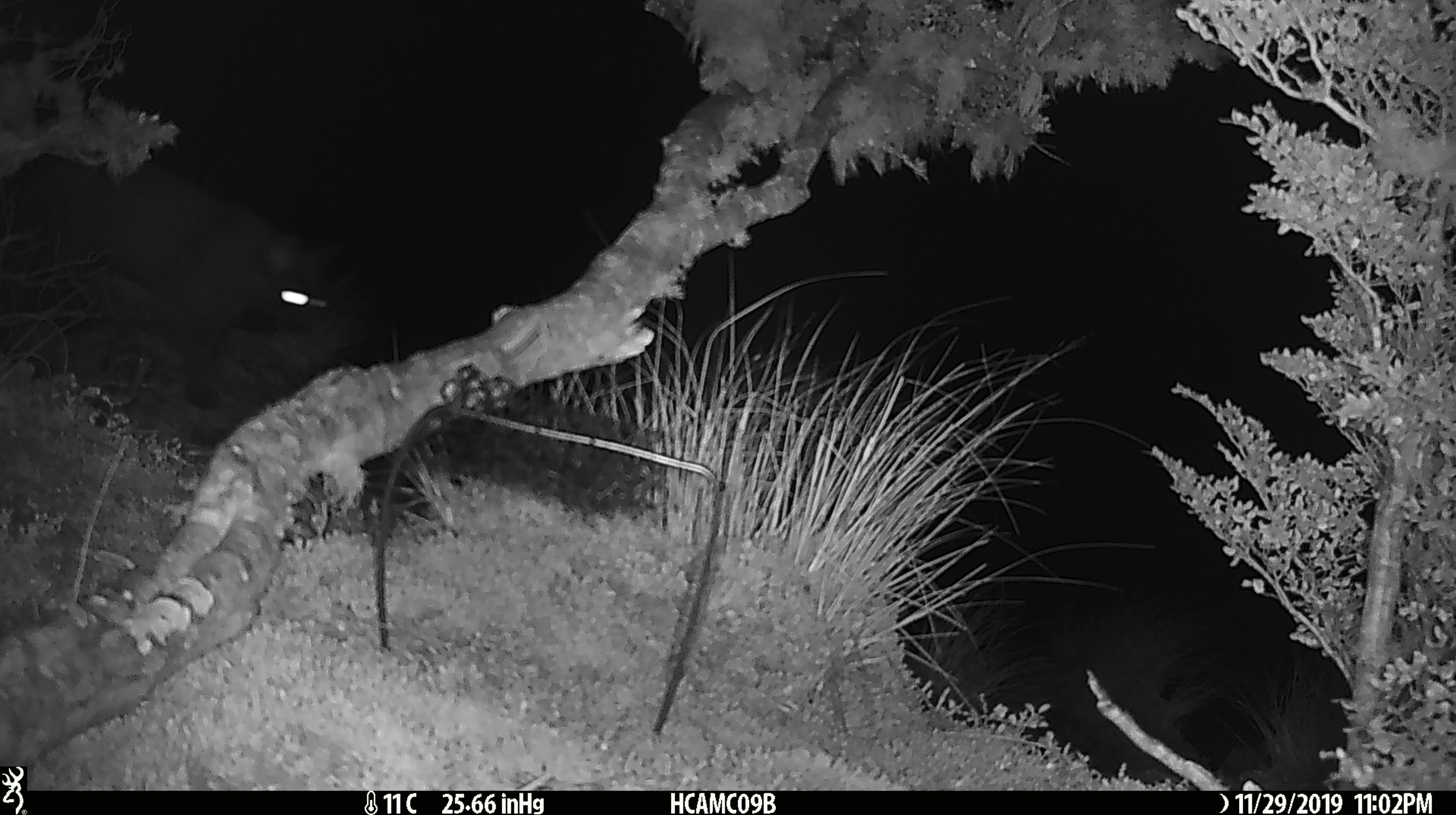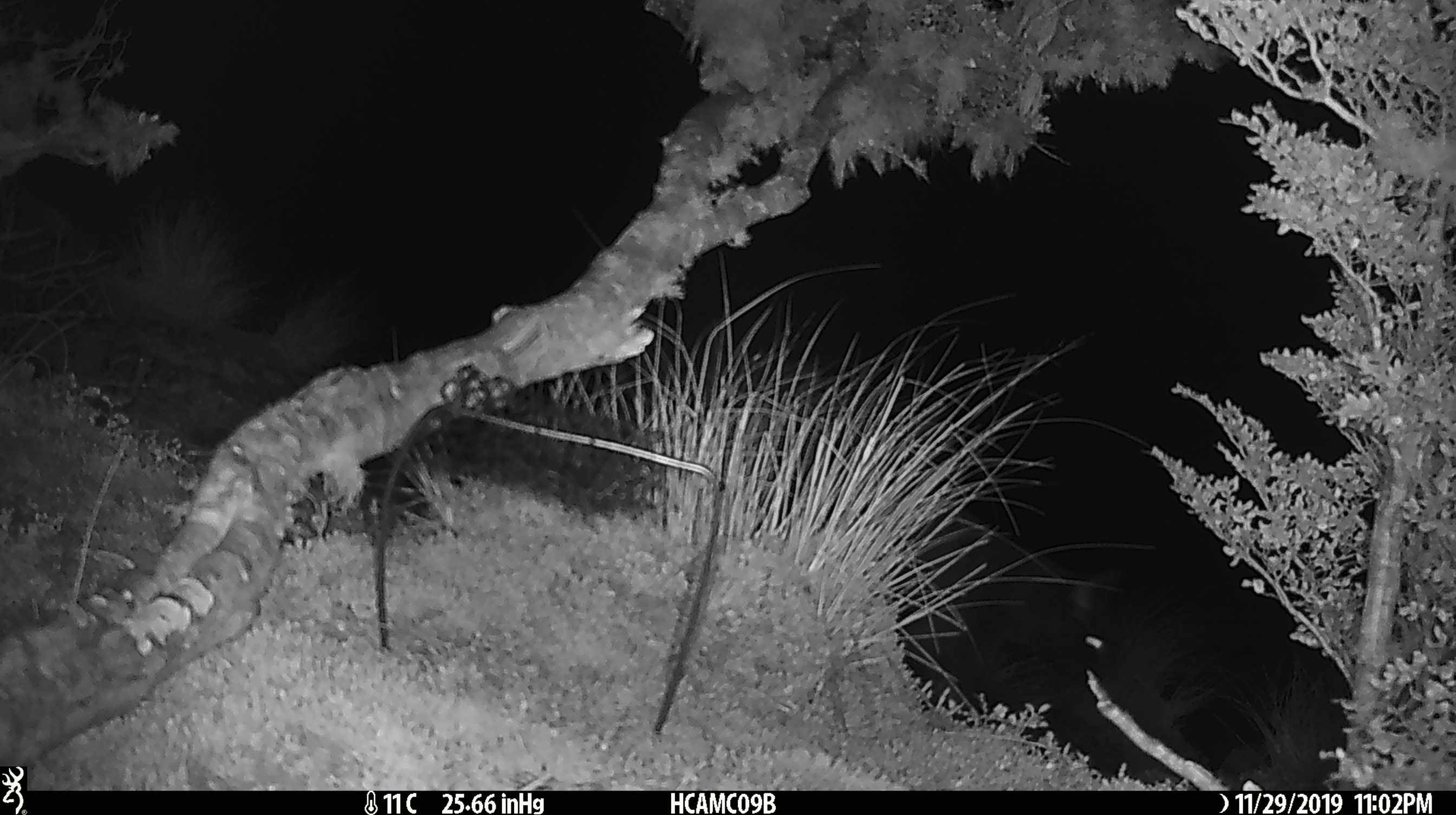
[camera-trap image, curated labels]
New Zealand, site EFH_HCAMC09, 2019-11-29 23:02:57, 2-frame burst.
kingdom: Animalia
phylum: Chordata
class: Mammalia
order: Carnivora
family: Felidae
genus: Felis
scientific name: Felis catus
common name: domestic cat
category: cat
Cat (domestic cat) (Felis catus).